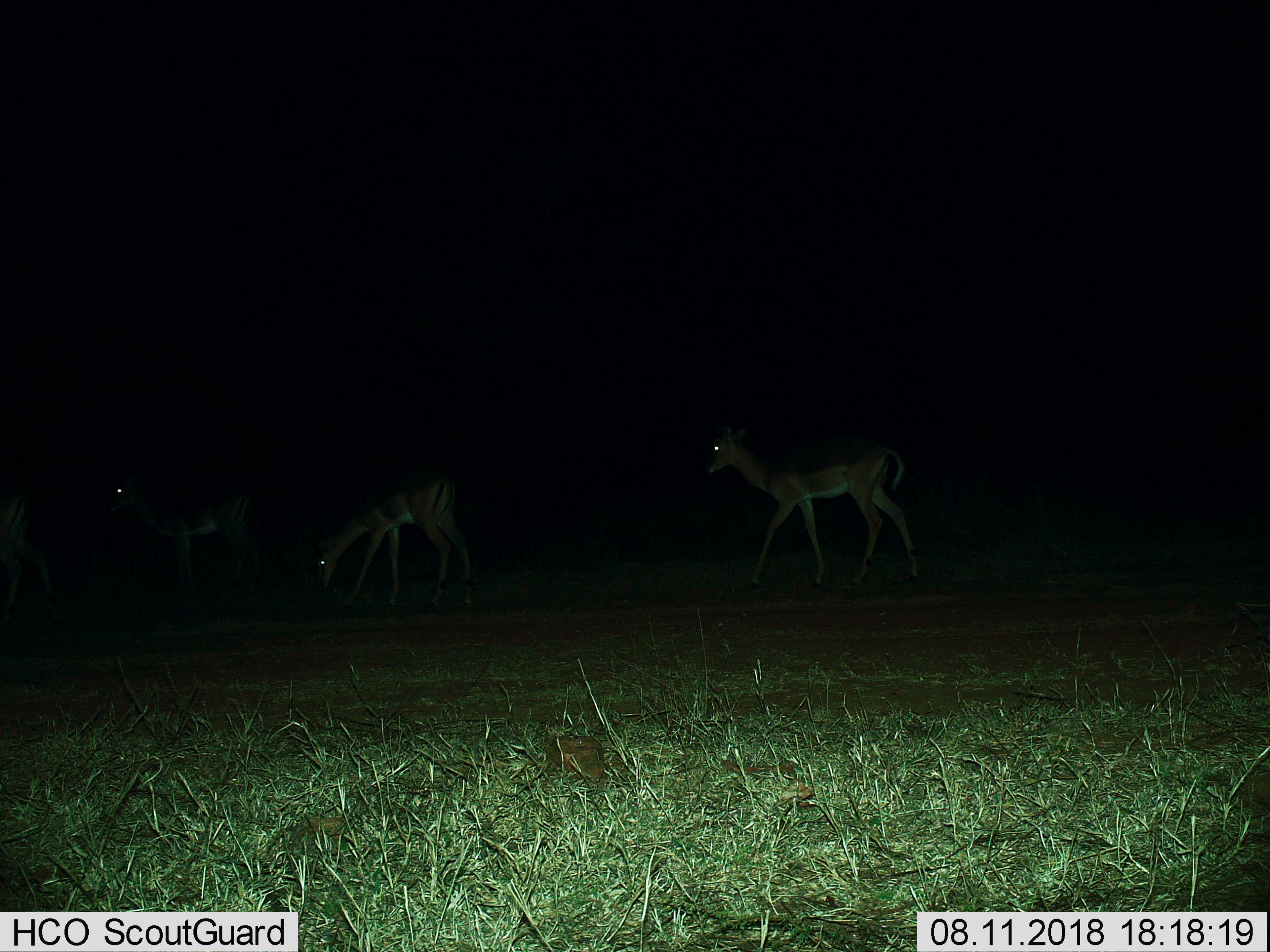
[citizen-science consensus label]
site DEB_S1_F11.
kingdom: Animalia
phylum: Chordata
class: Mammalia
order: Artiodactyla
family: Bovidae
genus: Aepyceros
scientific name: Aepyceros melampus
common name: impala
Impala (Aepyceros melampus), count 4. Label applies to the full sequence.